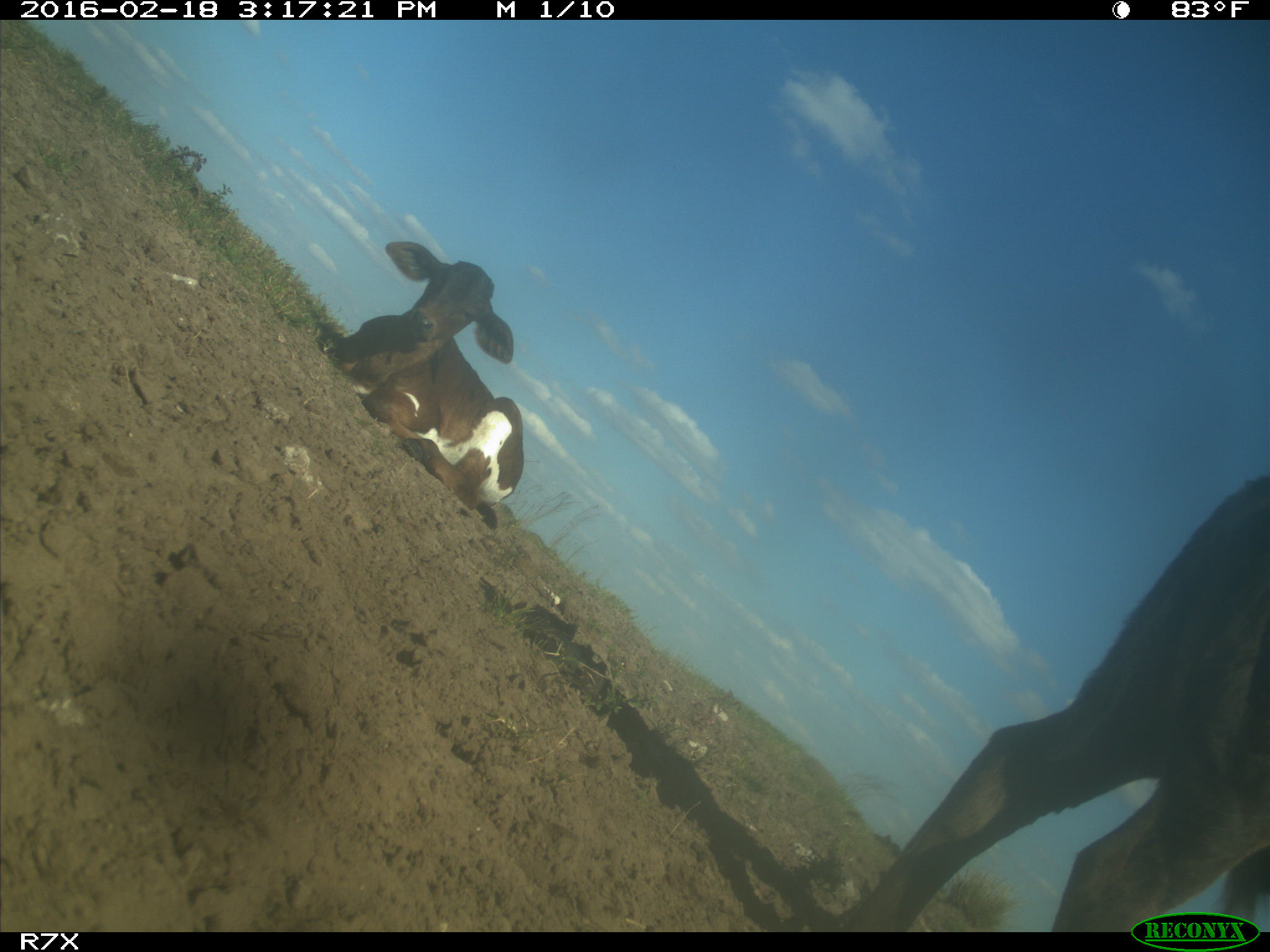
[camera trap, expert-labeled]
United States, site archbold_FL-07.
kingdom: Animalia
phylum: Chordata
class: Mammalia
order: Artiodactyla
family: Bovidae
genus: Bos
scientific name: Bos taurus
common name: domestic cow